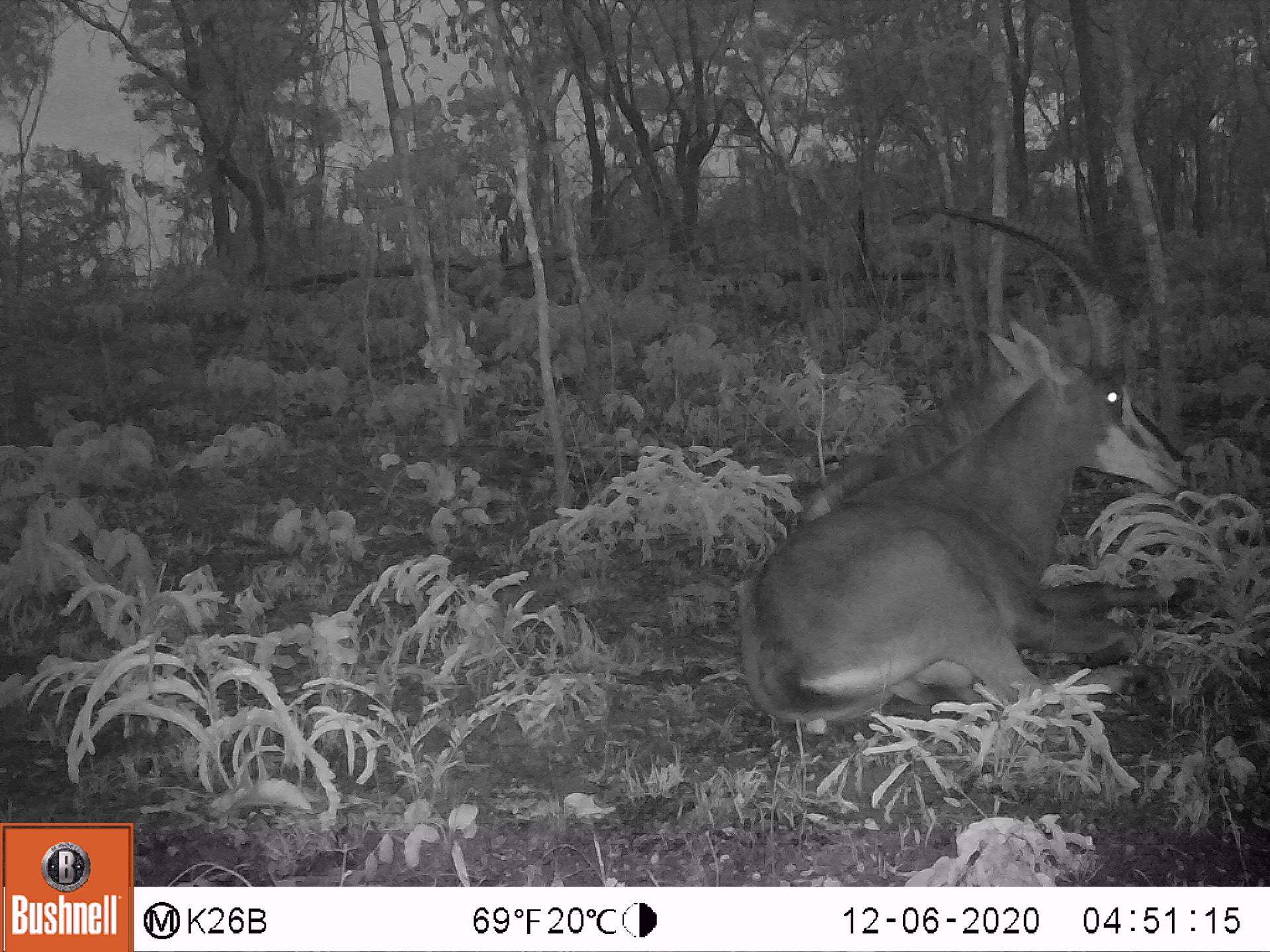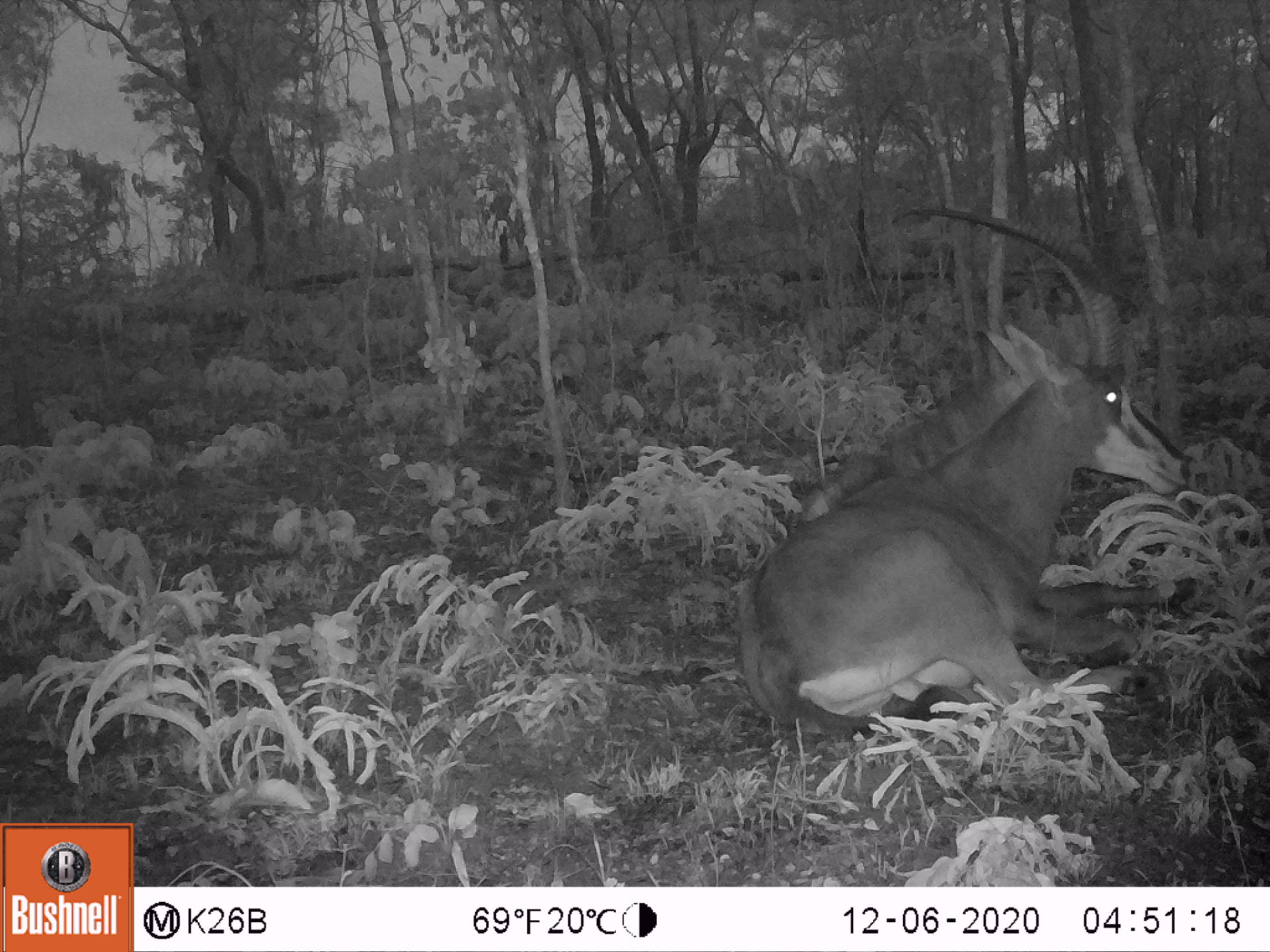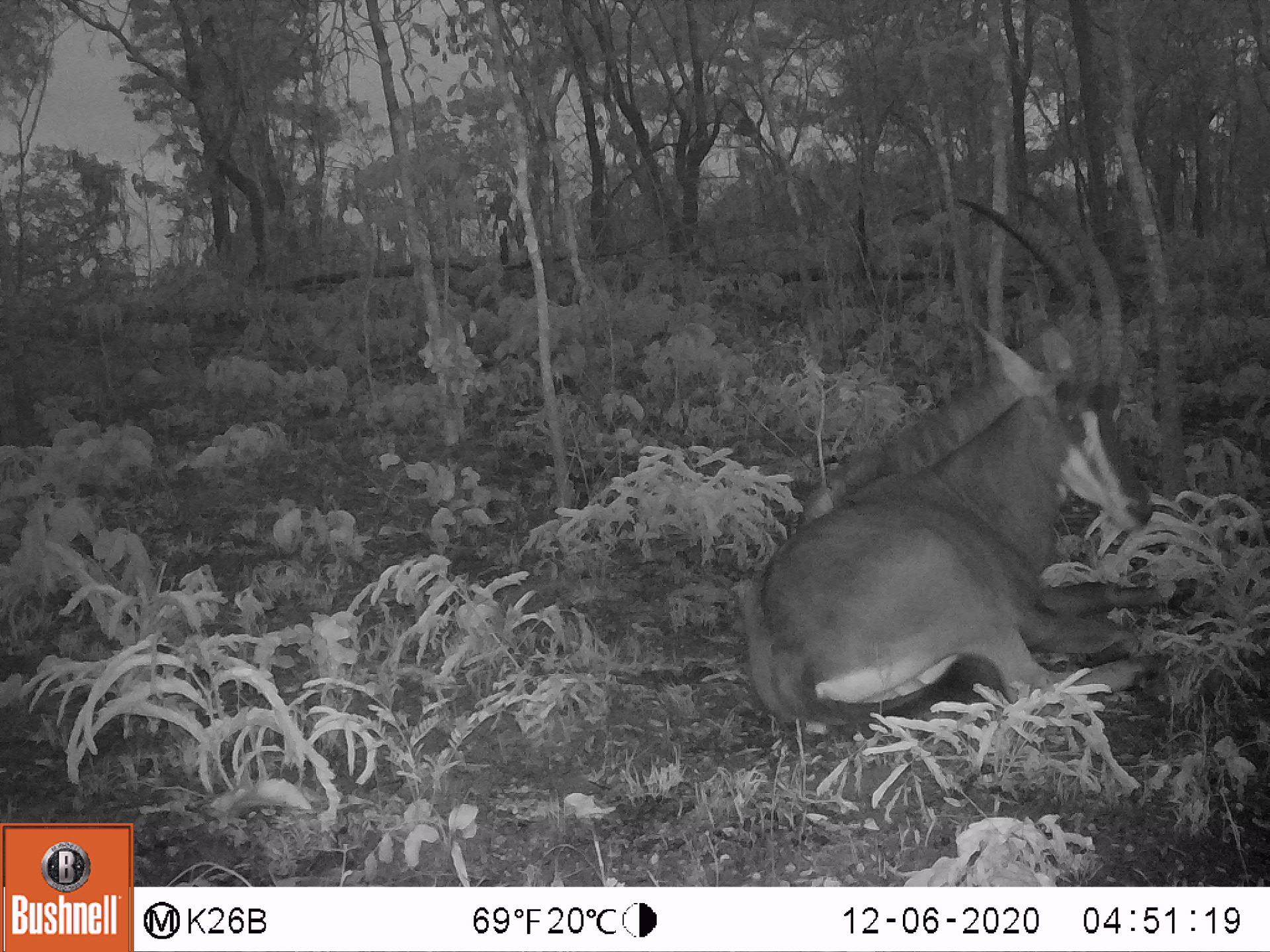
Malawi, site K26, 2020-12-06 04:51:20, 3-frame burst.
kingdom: Animalia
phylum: Chordata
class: Mammalia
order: Artiodactyla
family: Bovidae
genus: Hippotragus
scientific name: Hippotragus niger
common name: sable antelope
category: sable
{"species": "sable (sable antelope) (Hippotragus niger)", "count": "1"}